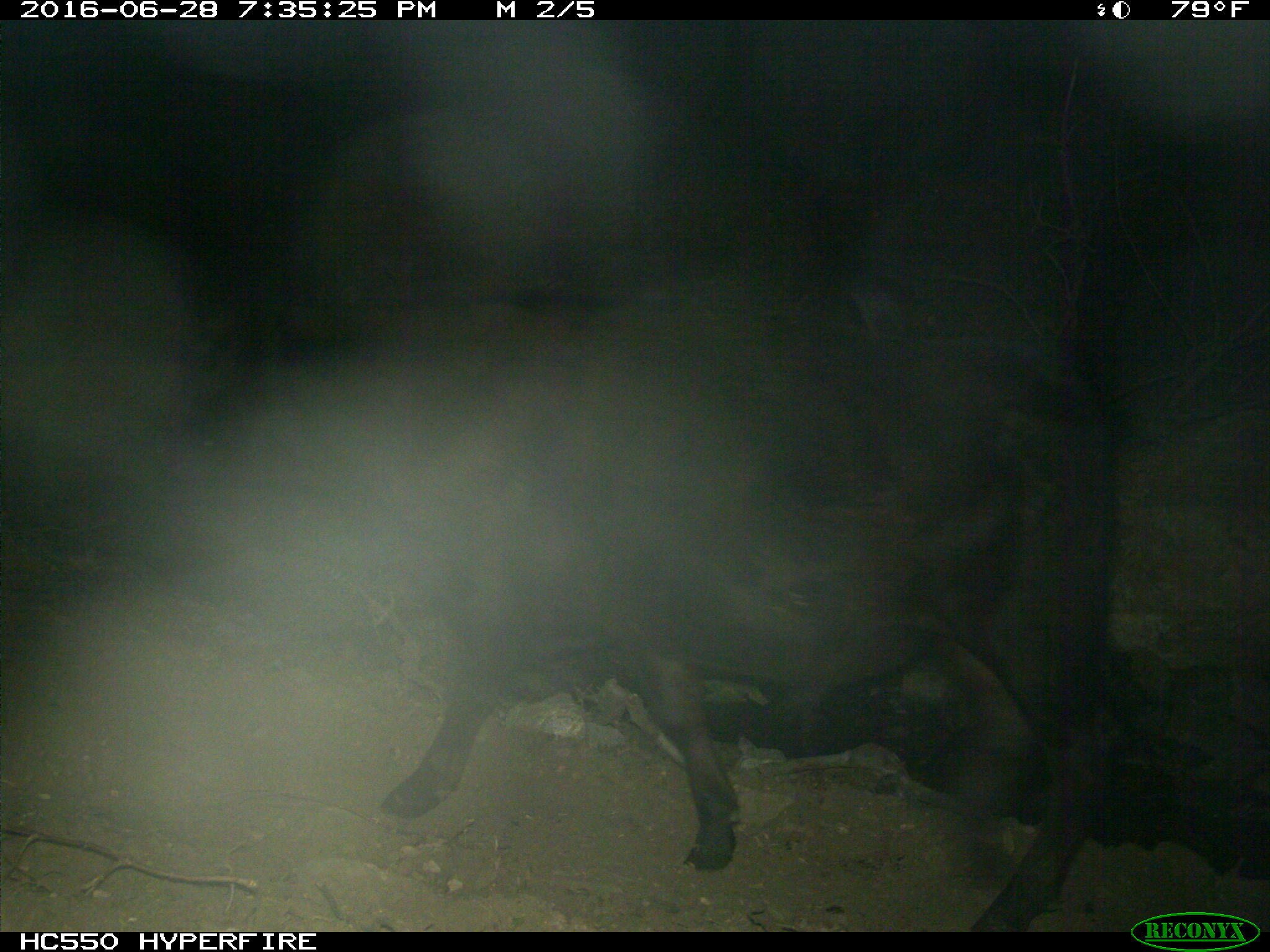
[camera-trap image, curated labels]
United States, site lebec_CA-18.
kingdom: Animalia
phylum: Chordata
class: Mammalia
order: Artiodactyla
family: Bovidae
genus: Bos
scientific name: Bos taurus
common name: domestic cow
Bos taurus (domestic cow).